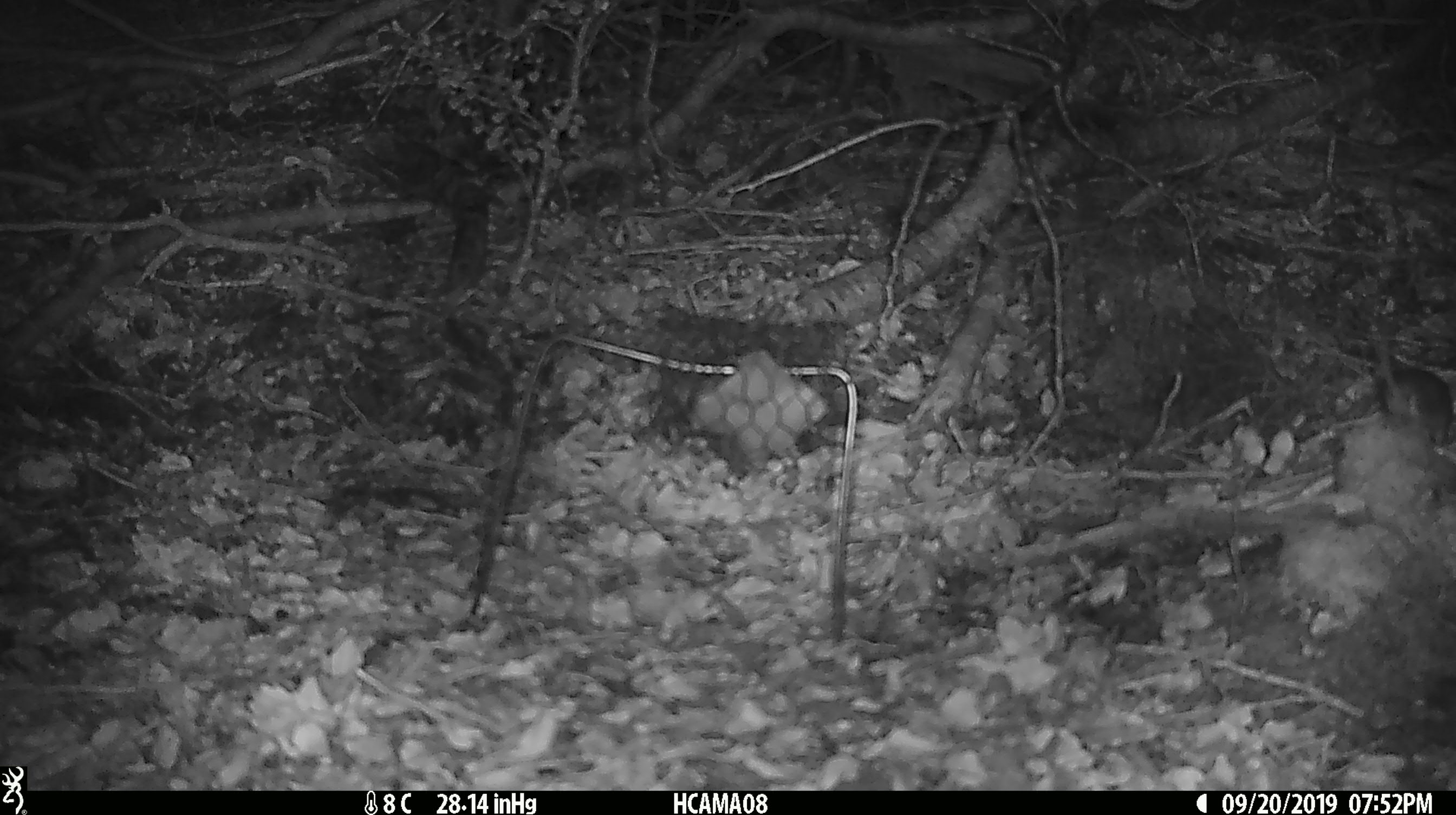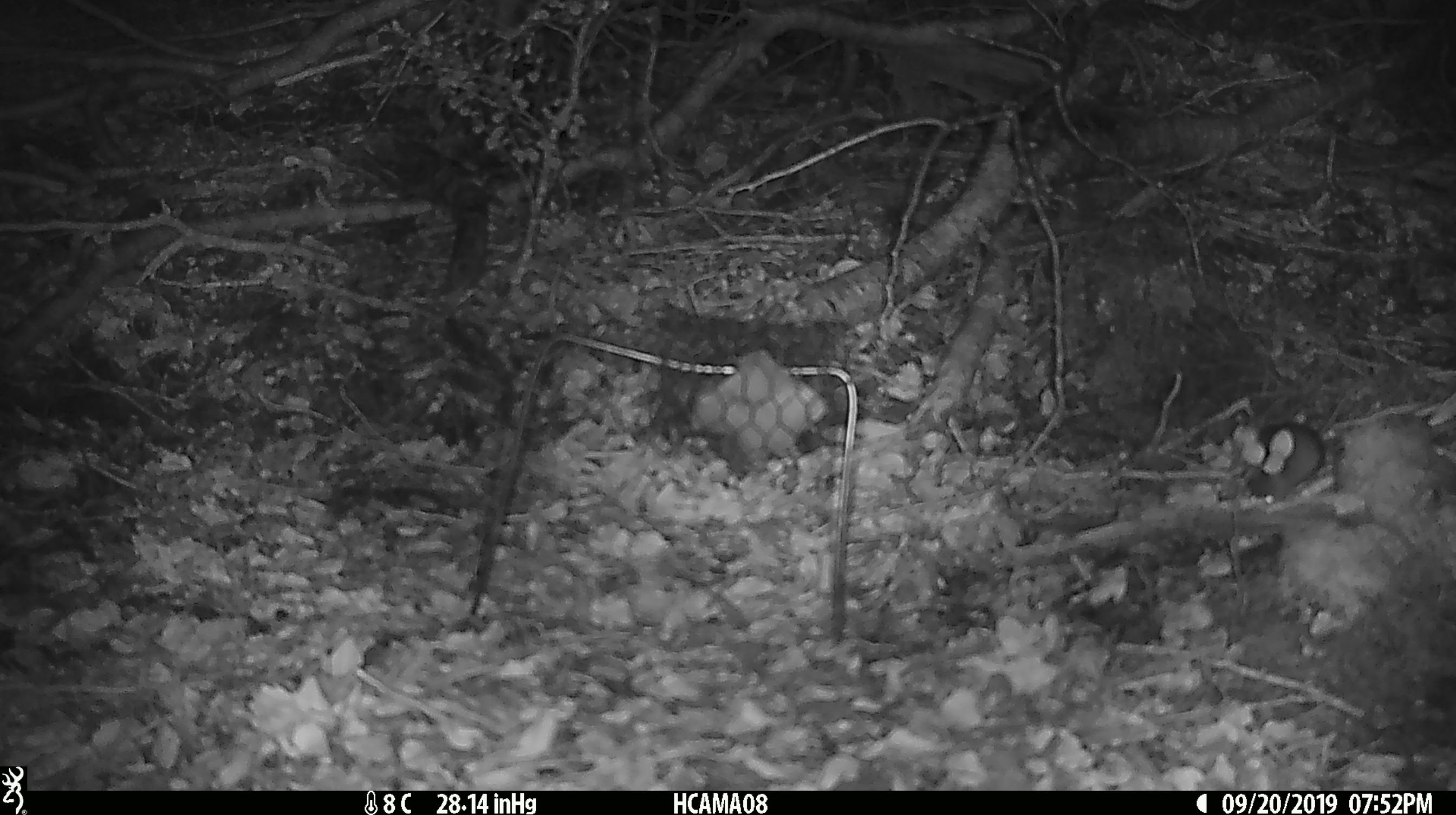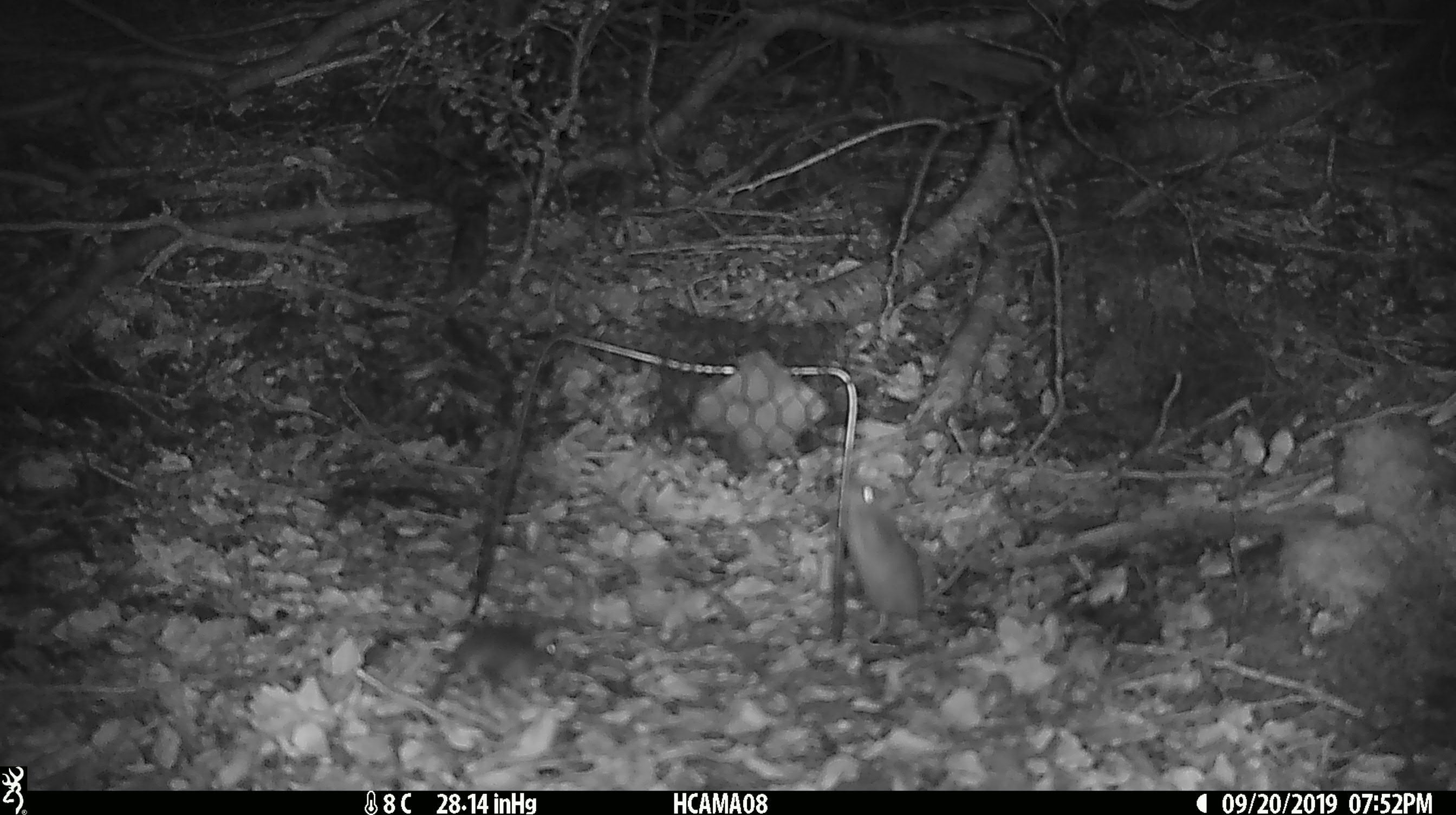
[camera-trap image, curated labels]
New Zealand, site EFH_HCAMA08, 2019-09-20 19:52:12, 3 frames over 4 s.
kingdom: Animalia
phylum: Chordata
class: Mammalia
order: Rodentia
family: Muridae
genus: Mus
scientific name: Mus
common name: mouse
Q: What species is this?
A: Mouse (Mus).